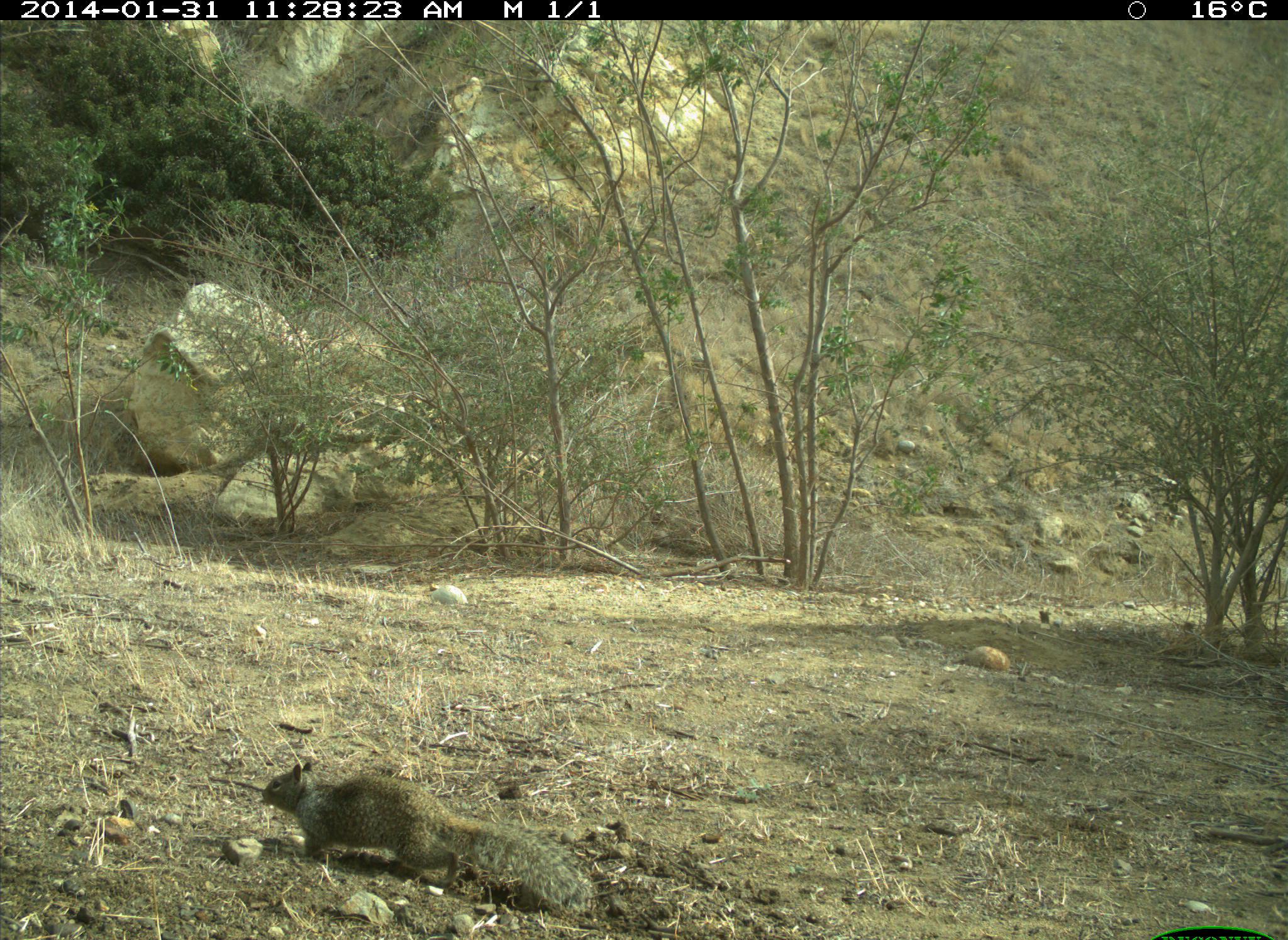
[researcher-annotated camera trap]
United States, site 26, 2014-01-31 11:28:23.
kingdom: Animalia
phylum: Chordata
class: Mammalia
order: Rodentia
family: Sciuridae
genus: Sciurus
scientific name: Sciurus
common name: squirrel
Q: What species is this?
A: Squirrel (Sciurus).